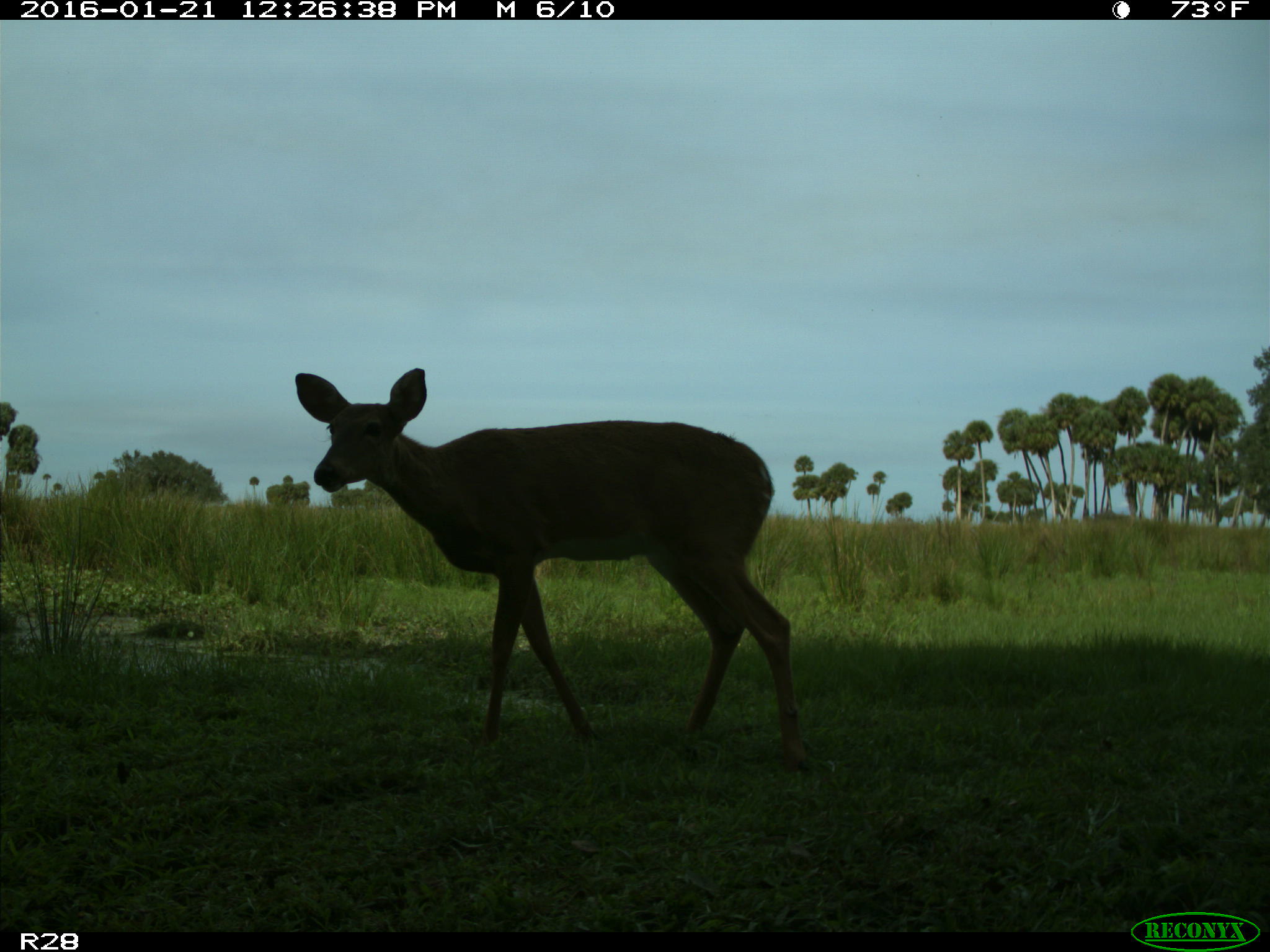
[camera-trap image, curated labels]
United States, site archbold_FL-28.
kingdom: Animalia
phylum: Chordata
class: Mammalia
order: Artiodactyla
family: Cervidae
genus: Odocoileus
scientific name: Odocoileus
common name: deer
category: unidentified deer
Unidentified deer (deer) (Odocoileus).